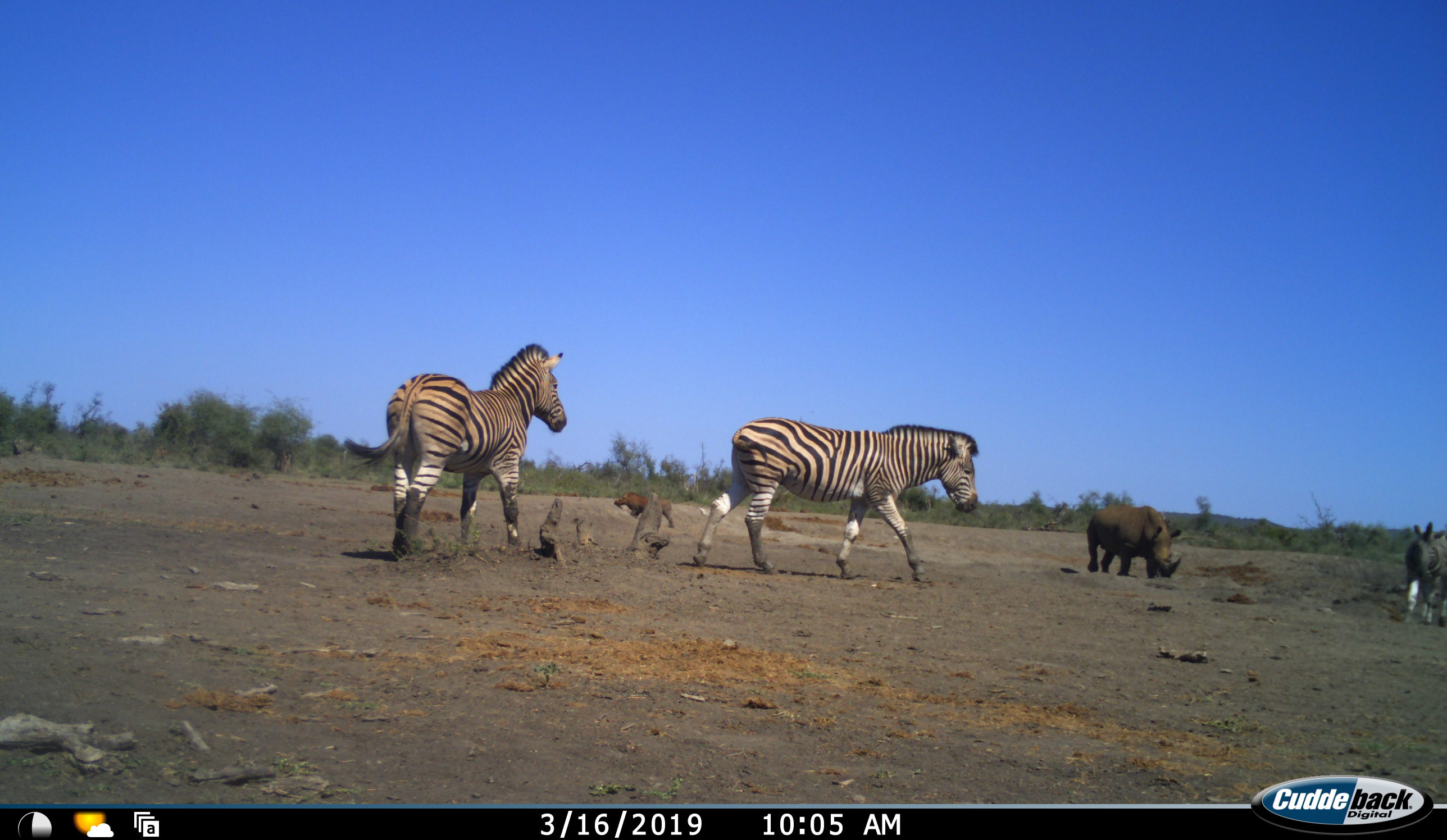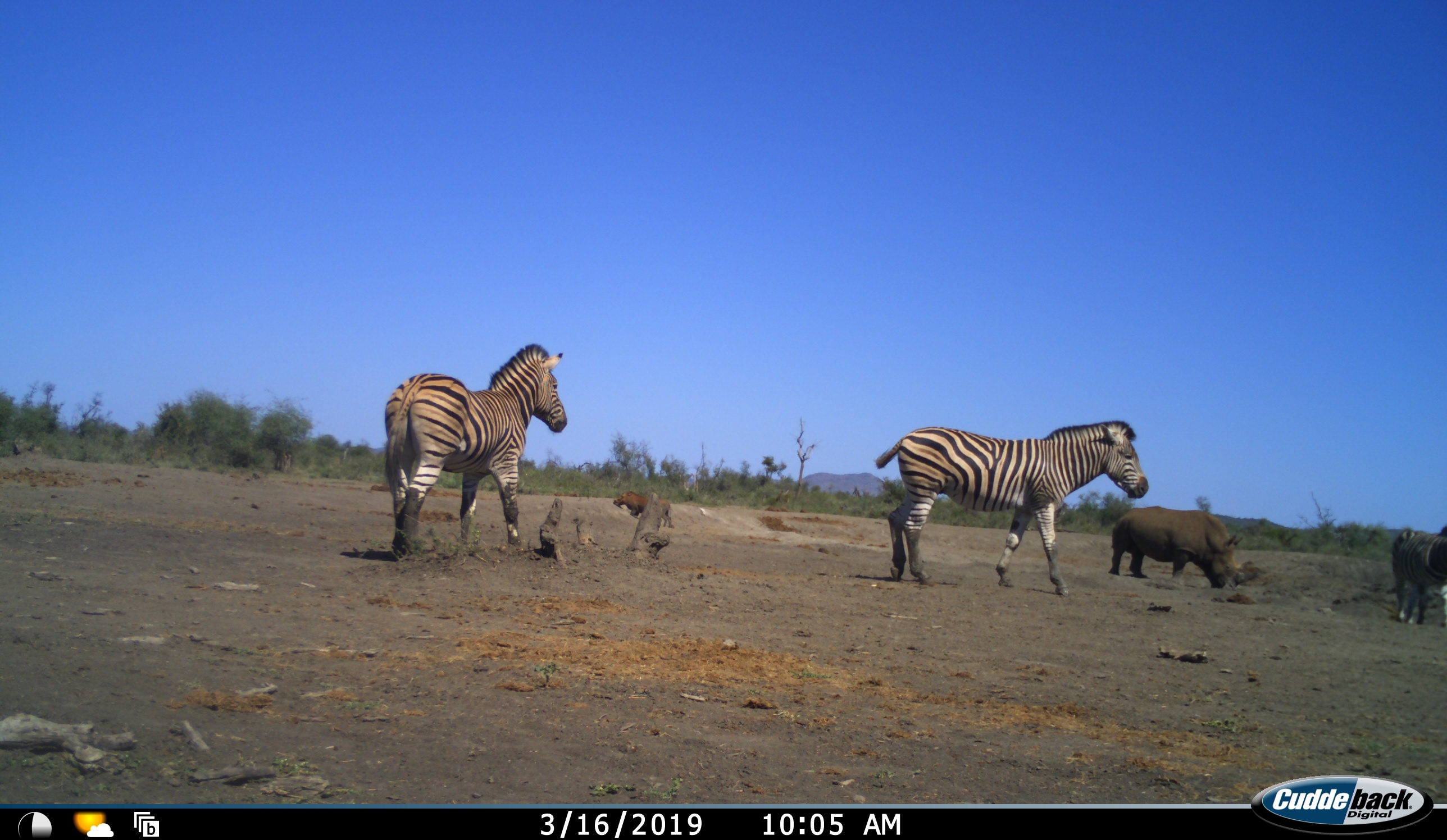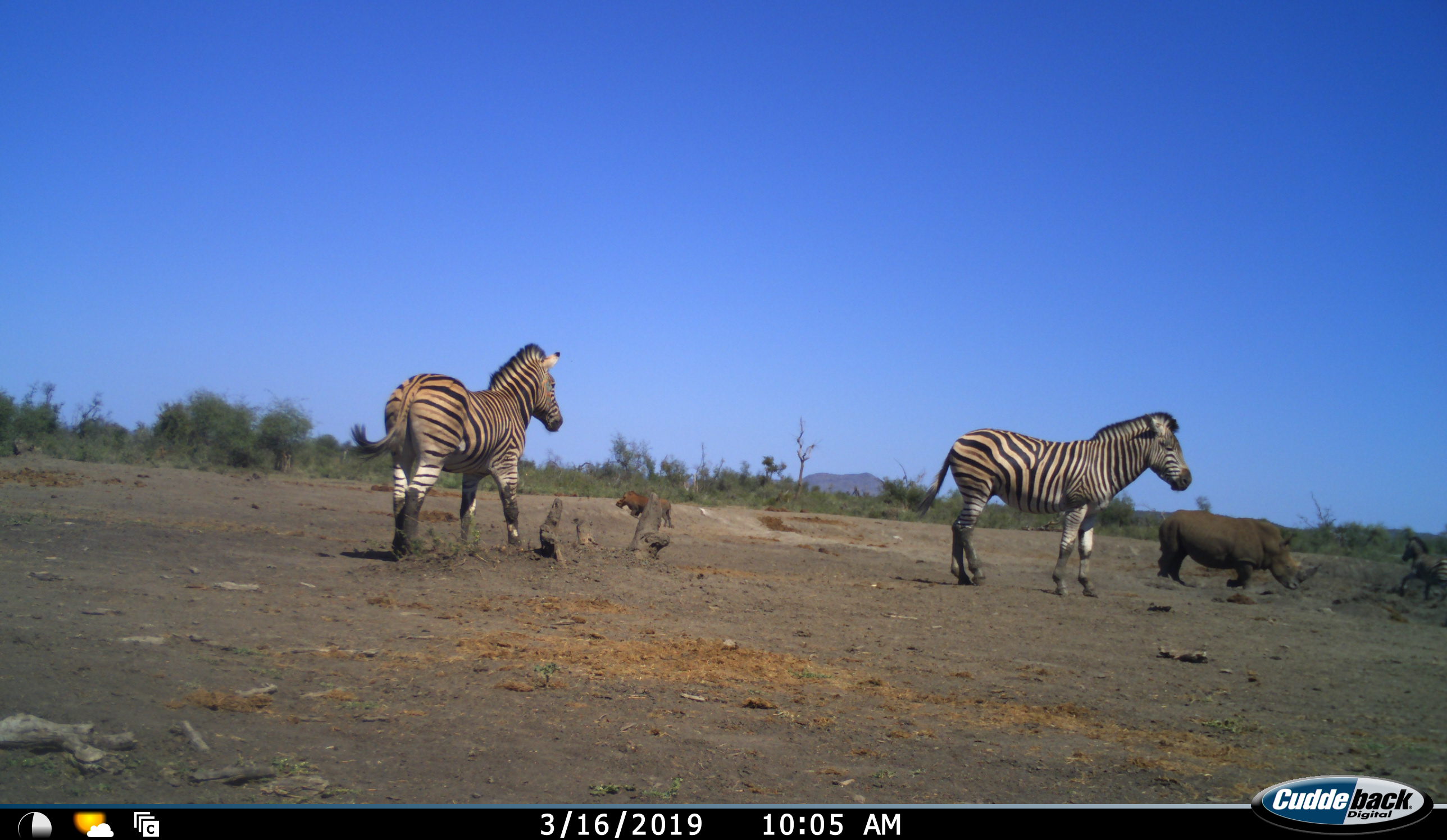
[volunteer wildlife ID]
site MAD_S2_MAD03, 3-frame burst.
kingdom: Animalia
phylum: Chordata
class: Mammalia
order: Perissodactyla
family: Rhinocerotidae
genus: Ceratotherium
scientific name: Ceratotherium simum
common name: white rhinoceros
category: rhinoceroswhite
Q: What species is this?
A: Rhinoceroswhite (white rhinoceros) (Ceratotherium simum).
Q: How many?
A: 1.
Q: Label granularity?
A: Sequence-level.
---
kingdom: Animalia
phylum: Chordata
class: Mammalia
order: Perissodactyla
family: Equidae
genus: Equus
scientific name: Equus quagga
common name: plains zebra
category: zebraplains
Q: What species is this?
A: Zebraplains (plains zebra) (Equus quagga).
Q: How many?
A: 3.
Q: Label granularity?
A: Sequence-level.